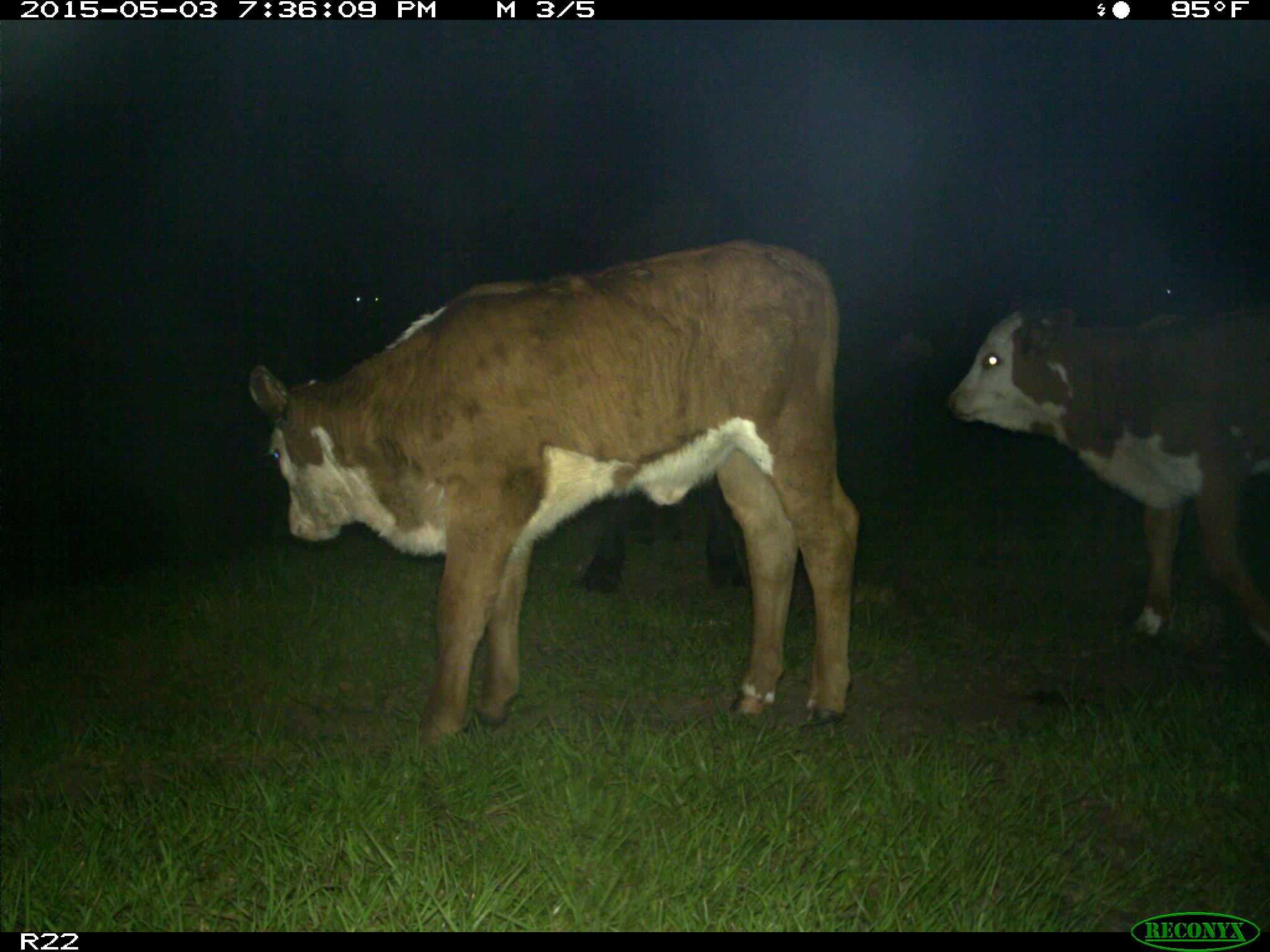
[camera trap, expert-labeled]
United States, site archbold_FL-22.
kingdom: Animalia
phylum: Chordata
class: Mammalia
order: Artiodactyla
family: Bovidae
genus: Bos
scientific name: Bos taurus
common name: domestic cow